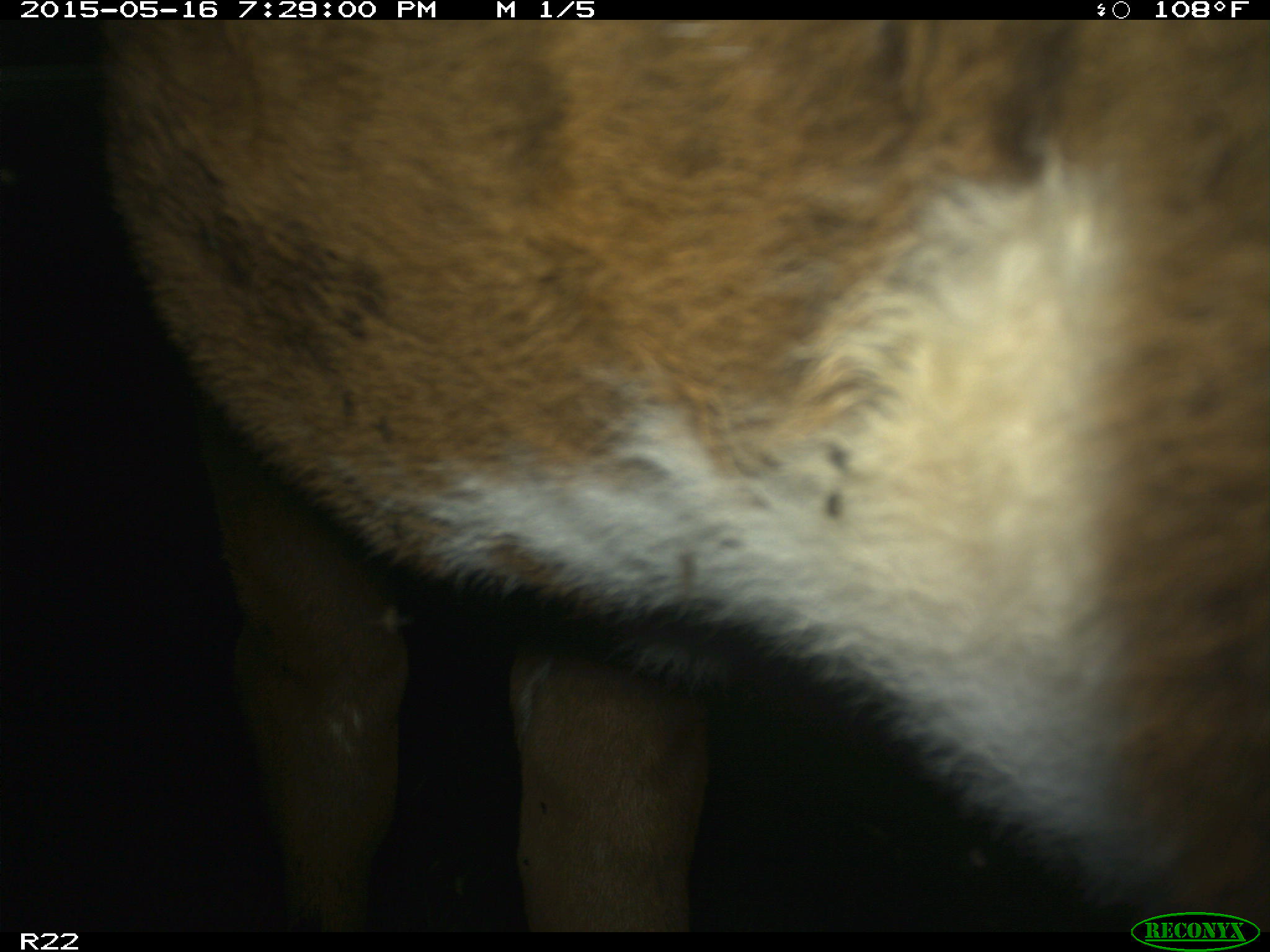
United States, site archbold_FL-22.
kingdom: Animalia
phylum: Chordata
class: Mammalia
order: Artiodactyla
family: Bovidae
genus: Bos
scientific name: Bos taurus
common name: domestic cow